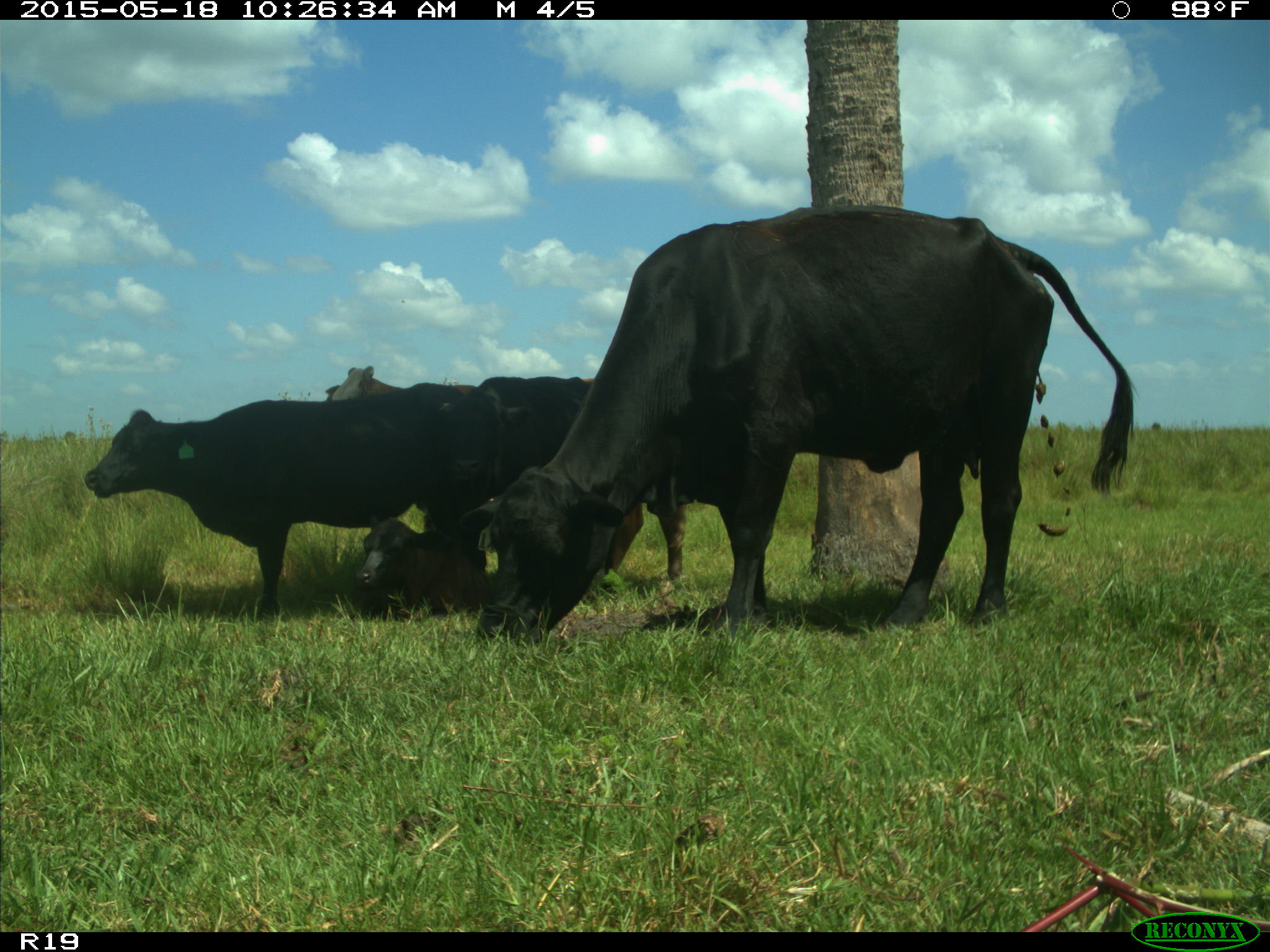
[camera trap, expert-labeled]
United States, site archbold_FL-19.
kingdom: Animalia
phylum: Chordata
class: Mammalia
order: Artiodactyla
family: Bovidae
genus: Bos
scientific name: Bos taurus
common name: domestic cow